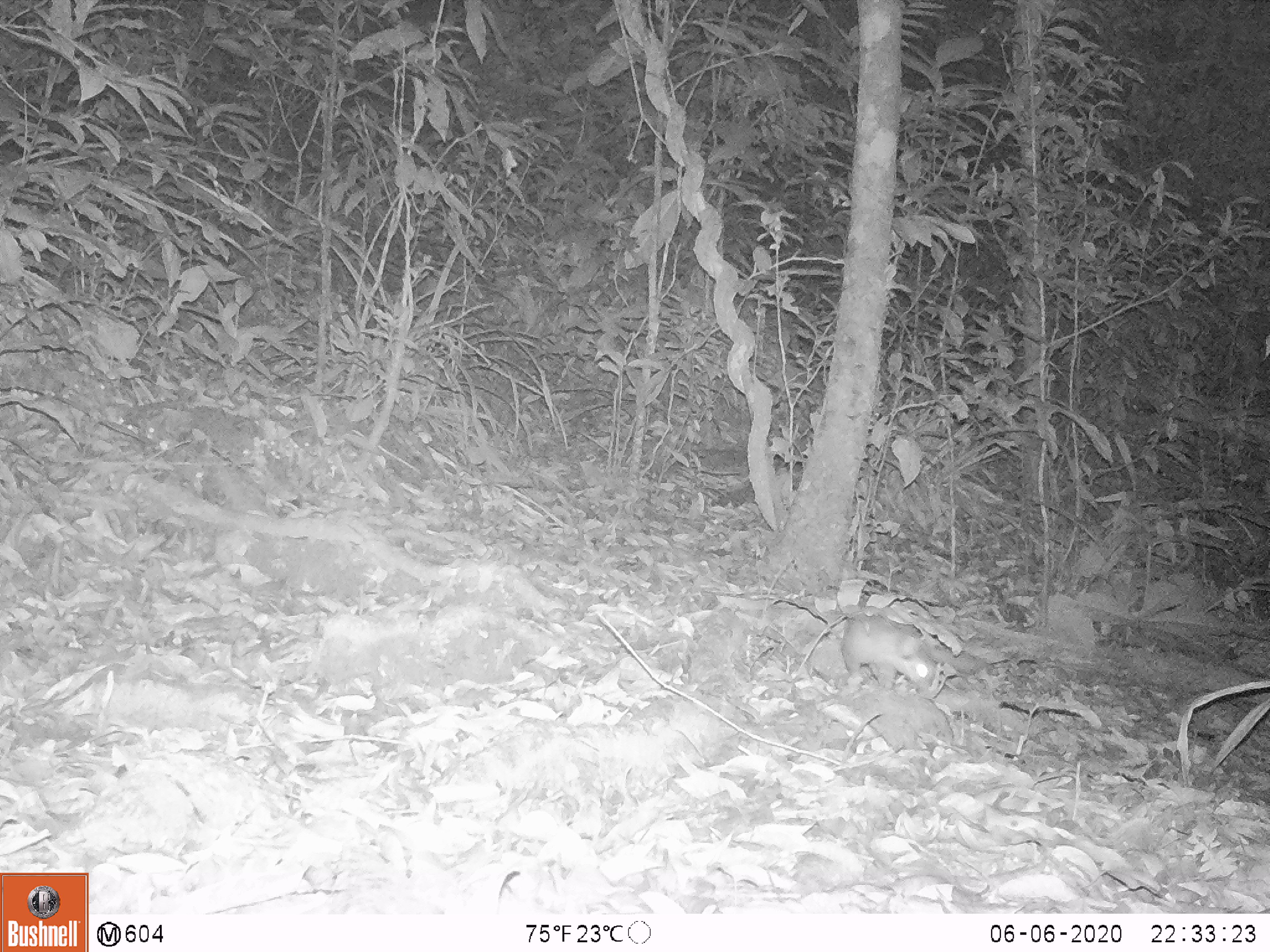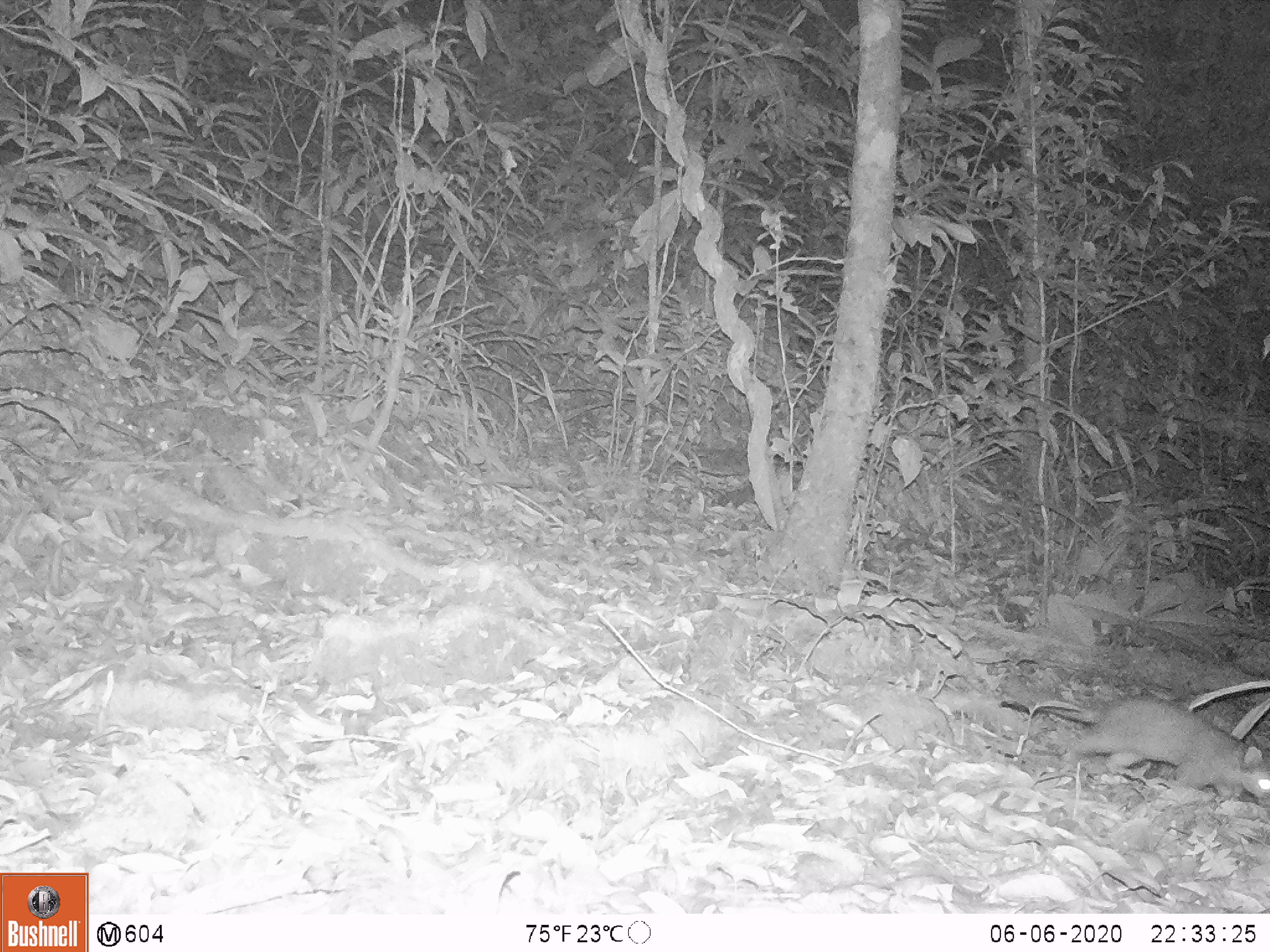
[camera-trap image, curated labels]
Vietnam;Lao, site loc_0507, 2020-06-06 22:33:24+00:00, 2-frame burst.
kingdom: Animalia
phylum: Chordata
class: Mammalia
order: Carnivora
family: Mustelidae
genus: Melogale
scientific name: Melogale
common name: ferret badger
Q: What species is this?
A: Ferret badger (Melogale).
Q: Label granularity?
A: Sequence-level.